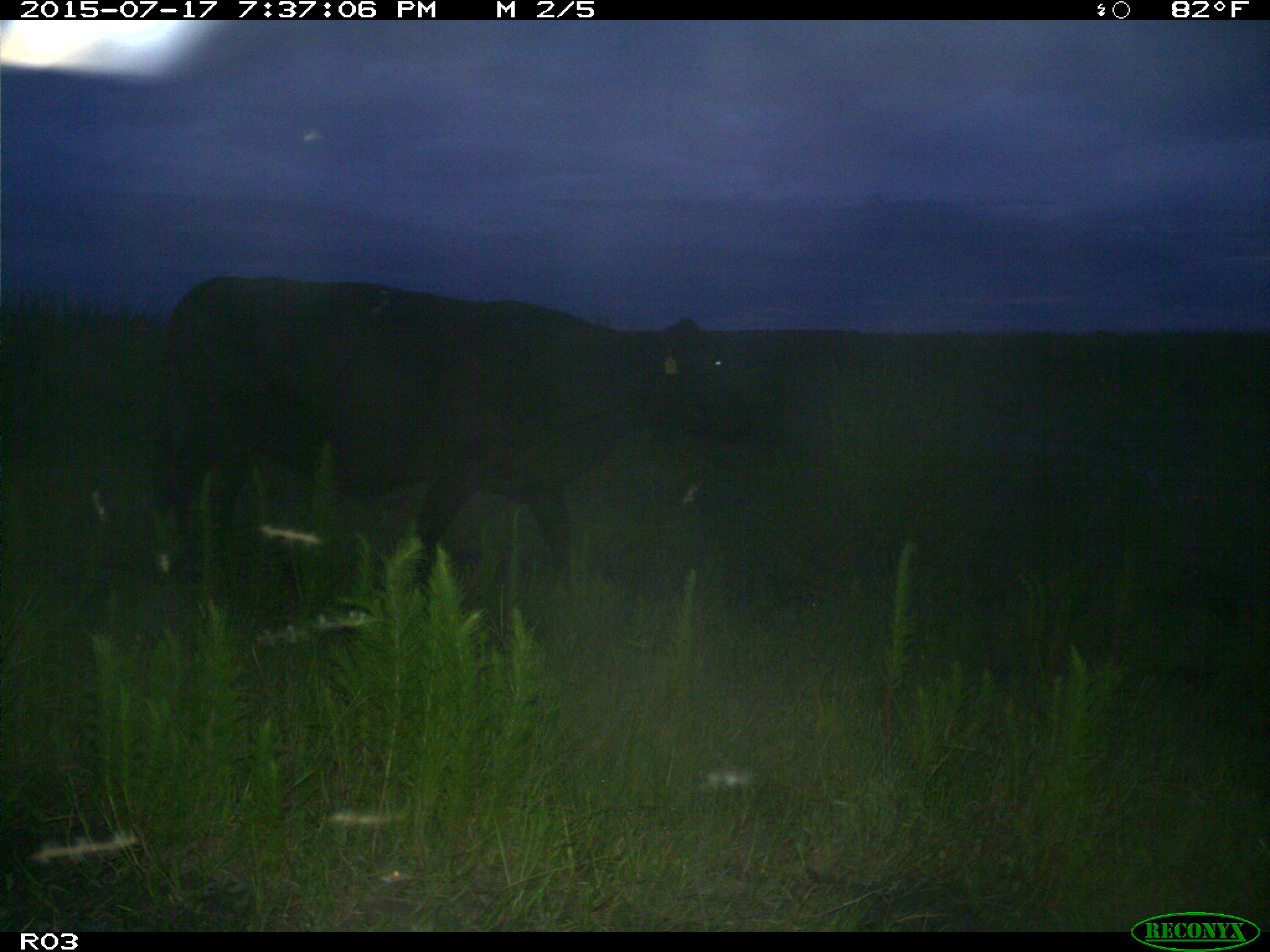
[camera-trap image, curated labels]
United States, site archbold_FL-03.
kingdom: Animalia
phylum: Chordata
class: Mammalia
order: Artiodactyla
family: Bovidae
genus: Bos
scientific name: Bos taurus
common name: domestic cow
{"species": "Bos taurus (domestic cow)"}